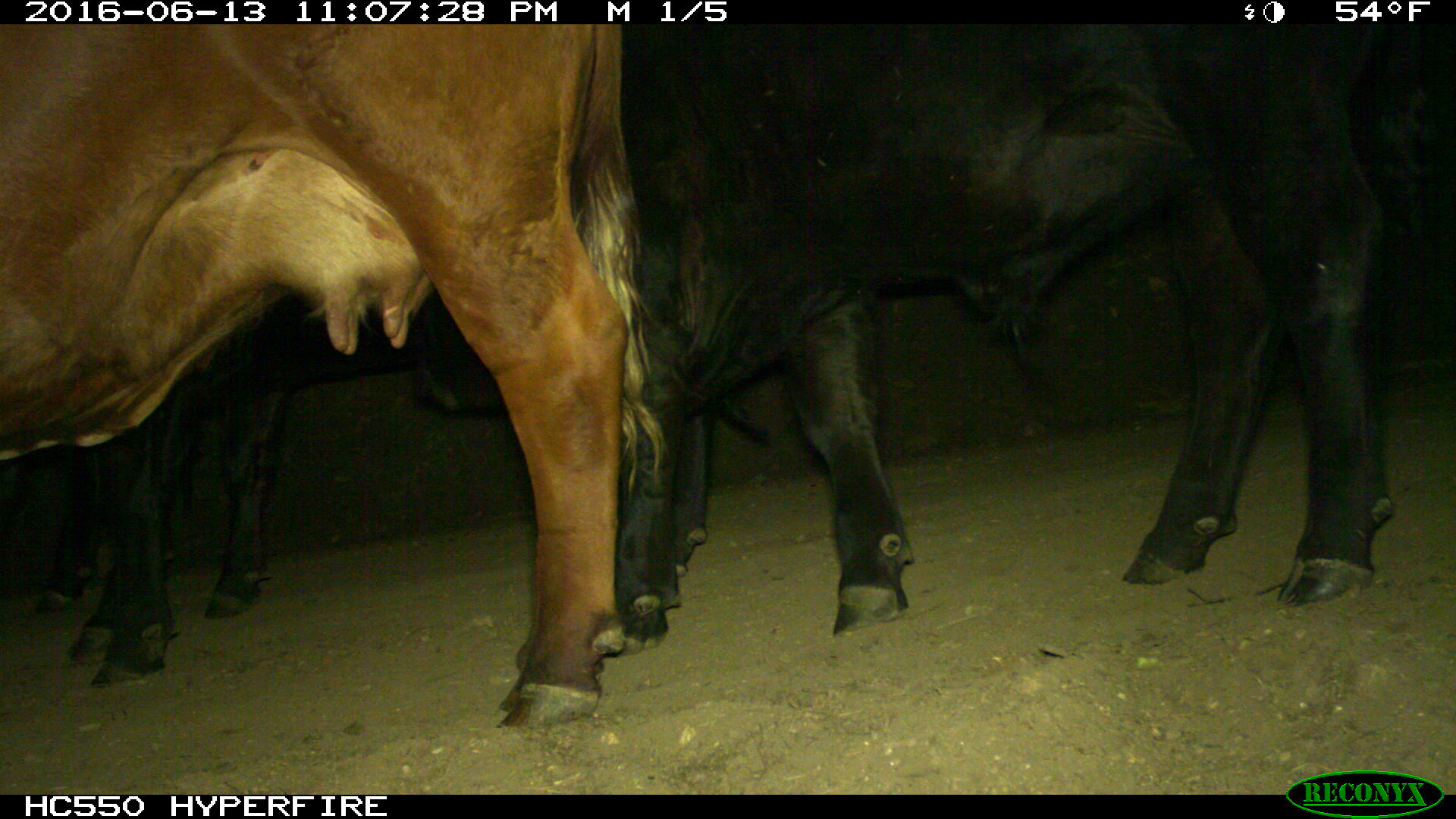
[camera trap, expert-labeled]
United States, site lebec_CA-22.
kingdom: Animalia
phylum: Chordata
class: Mammalia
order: Artiodactyla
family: Bovidae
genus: Bos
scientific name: Bos taurus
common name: domestic cow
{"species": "Bos taurus (domestic cow)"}